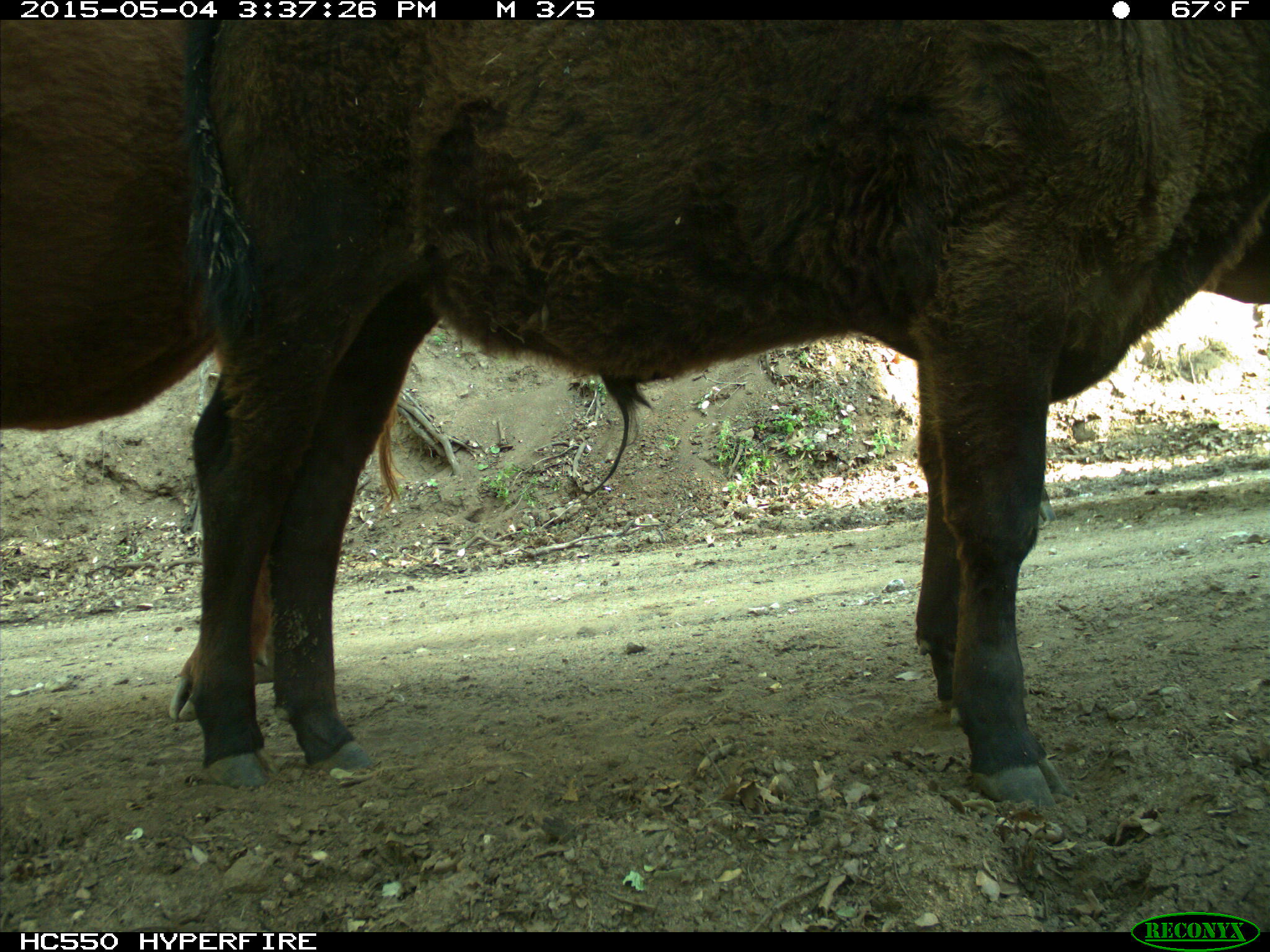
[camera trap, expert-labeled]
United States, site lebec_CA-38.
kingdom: Animalia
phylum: Chordata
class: Mammalia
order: Artiodactyla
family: Bovidae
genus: Bos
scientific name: Bos taurus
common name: domestic cow